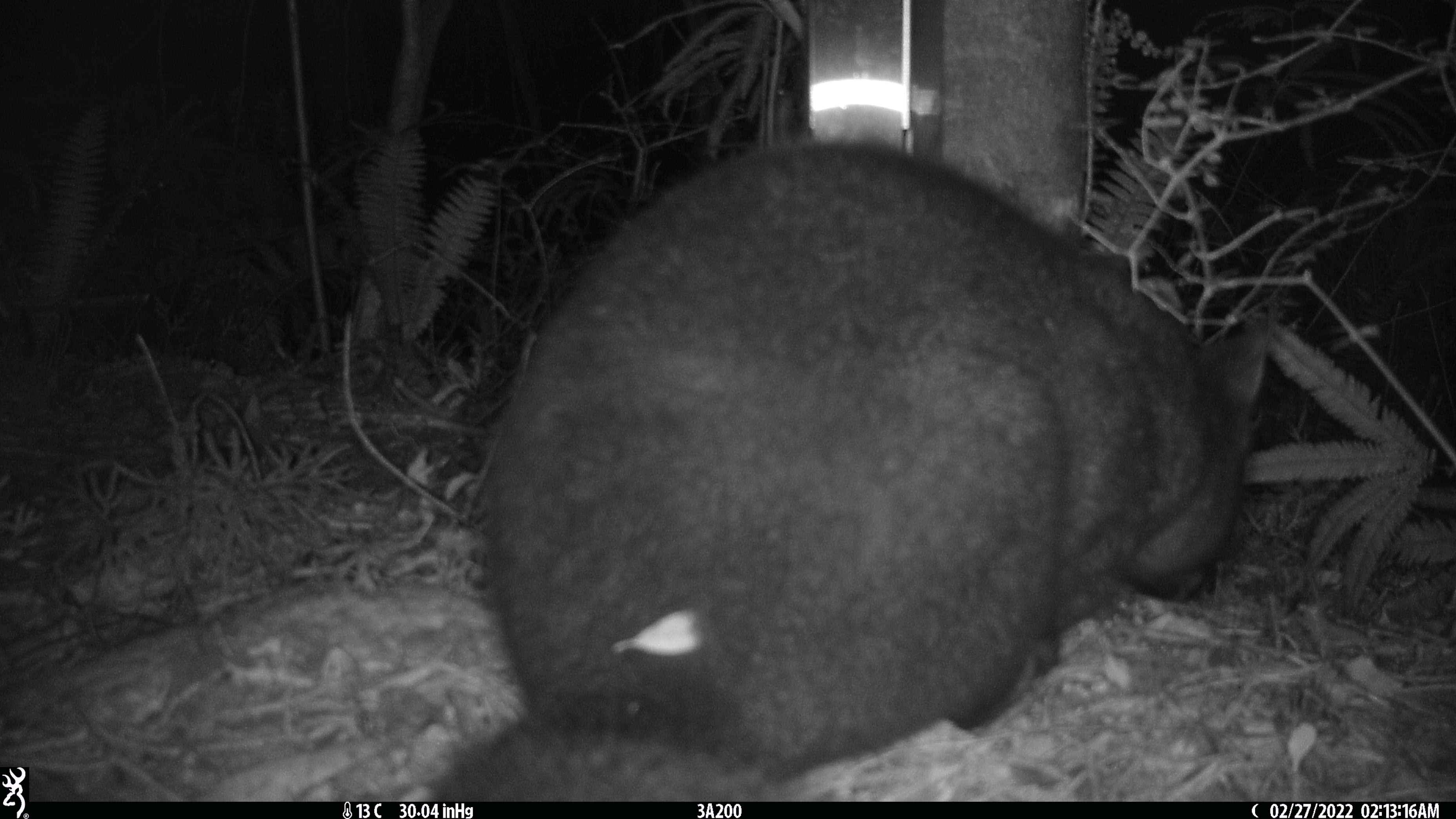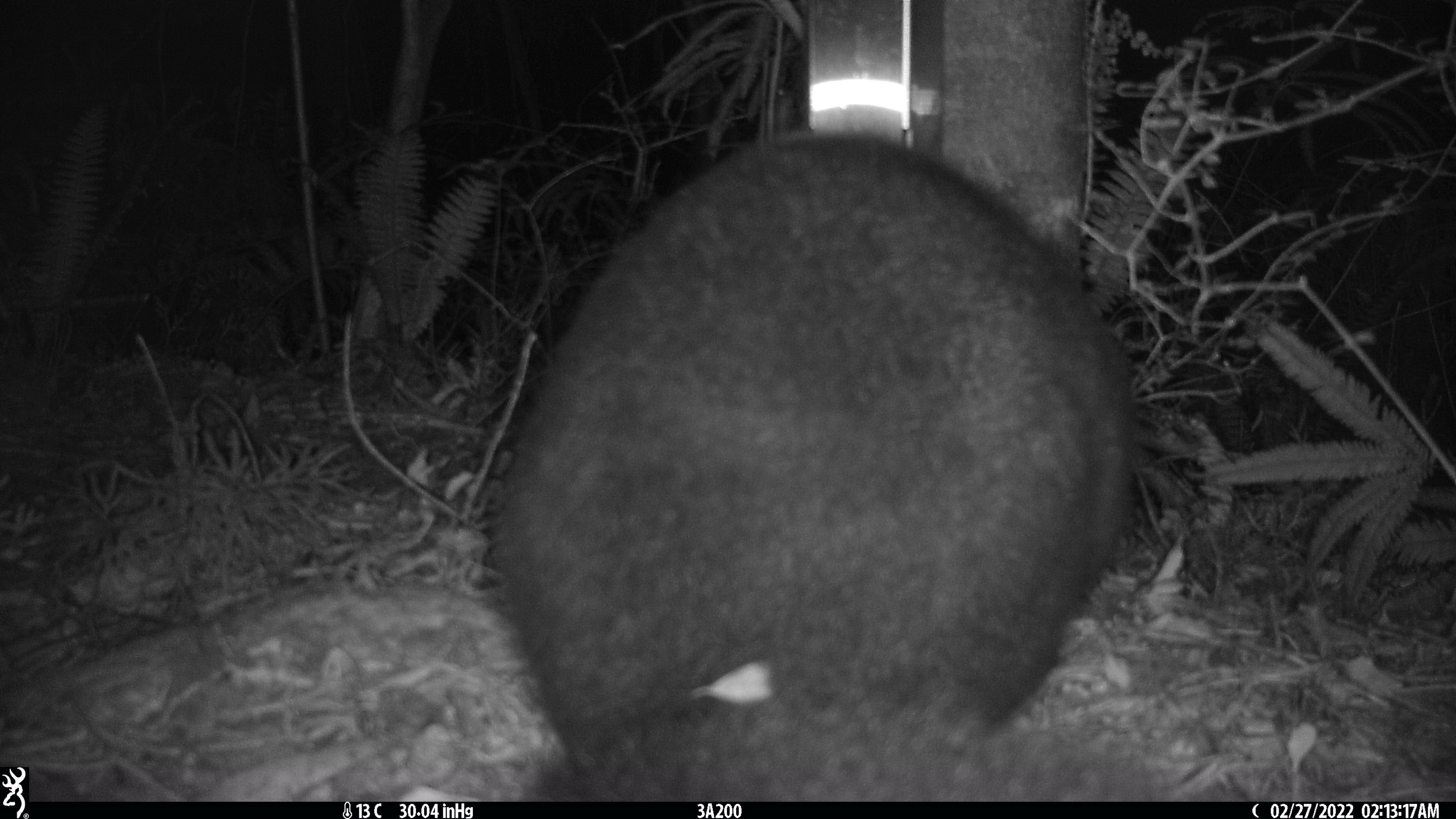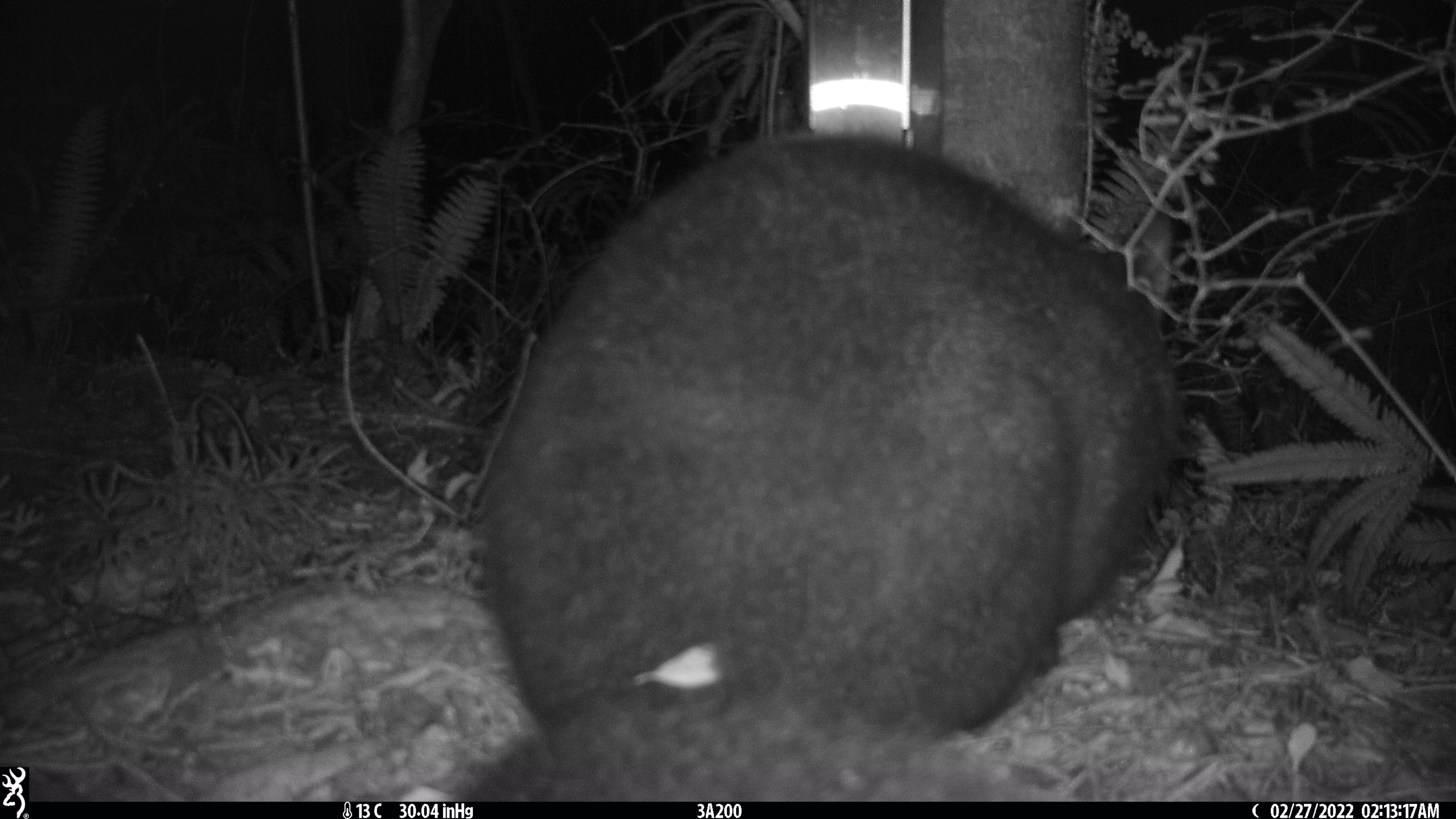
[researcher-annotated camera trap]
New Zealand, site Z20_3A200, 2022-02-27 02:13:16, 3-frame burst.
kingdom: Animalia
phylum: Chordata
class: Mammalia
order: Diprotodontia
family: Phalangeridae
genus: Trichosurus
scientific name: Trichosurus vulpecula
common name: common brushtail possum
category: possum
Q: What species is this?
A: Possum (common brushtail possum) (Trichosurus vulpecula).